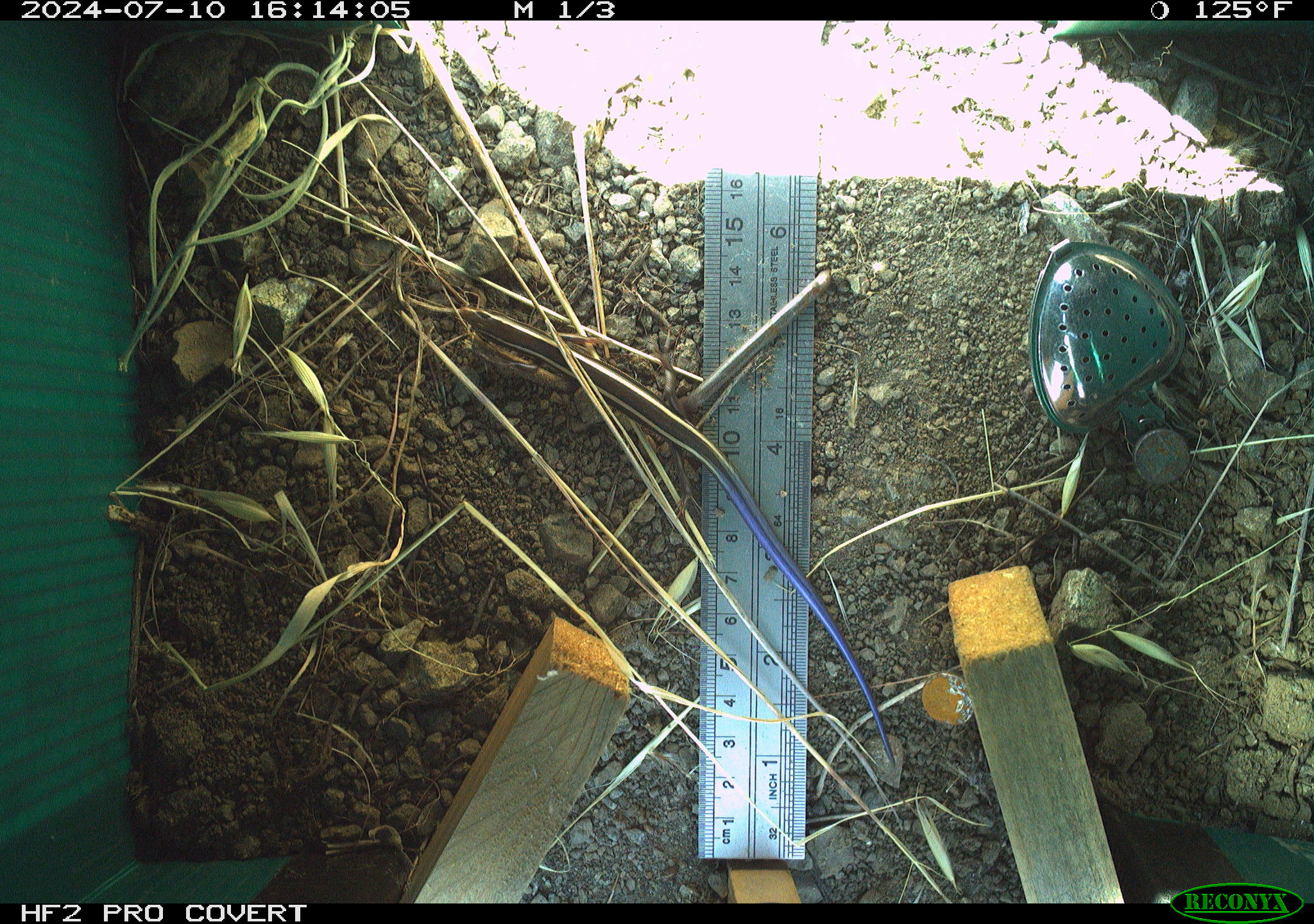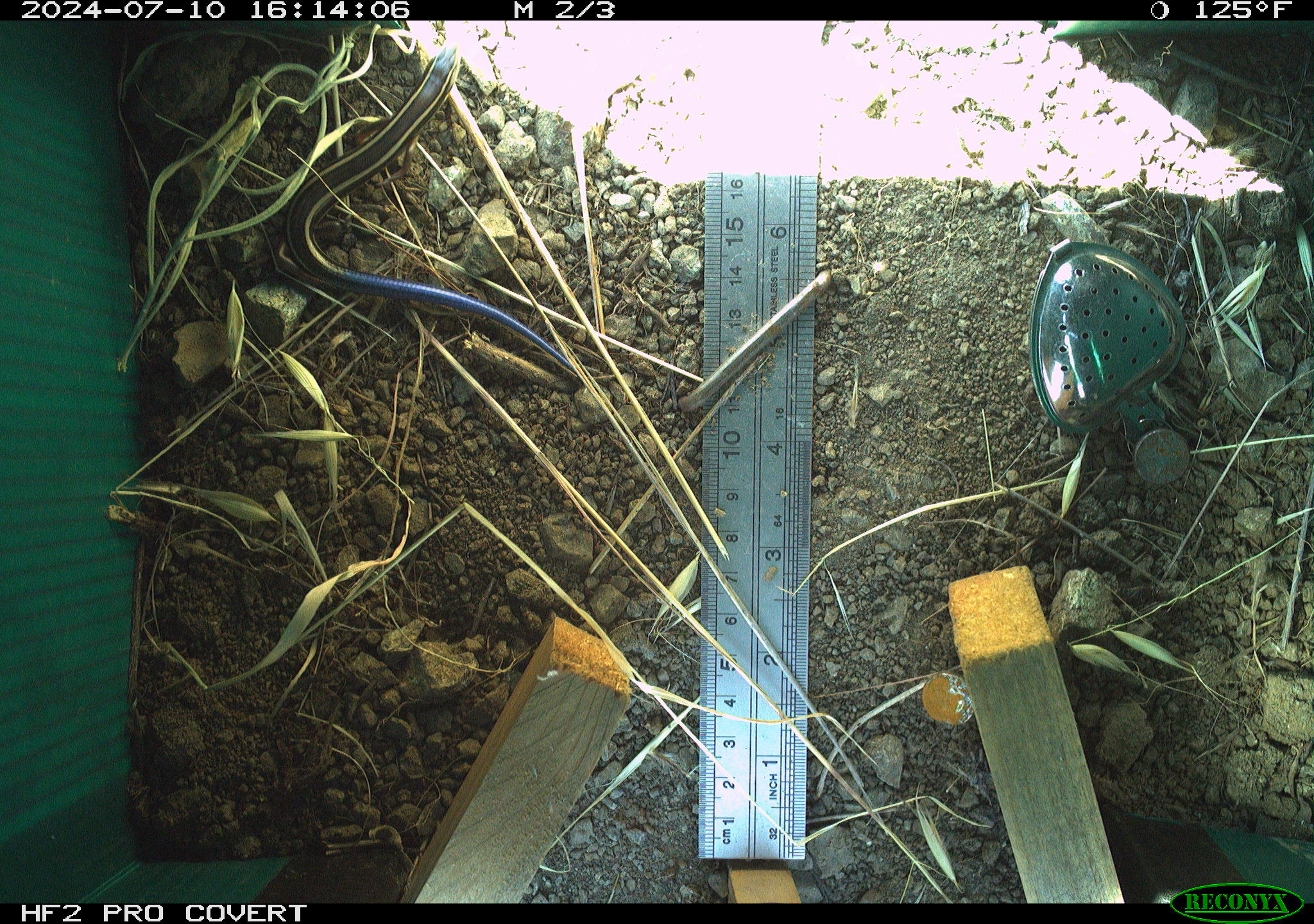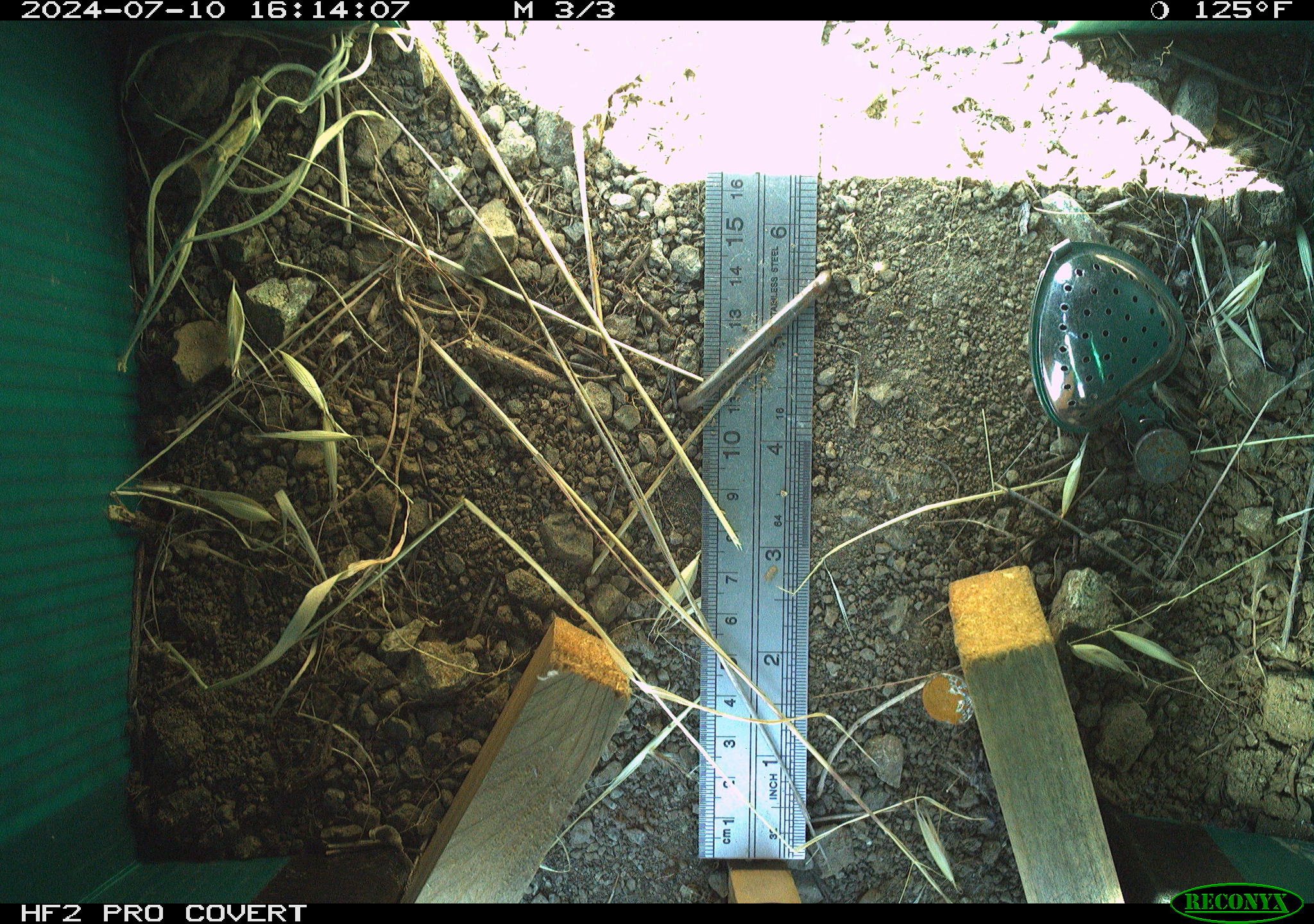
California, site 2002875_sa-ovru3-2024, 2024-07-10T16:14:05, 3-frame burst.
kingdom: Animalia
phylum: Chordata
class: Reptilia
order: Squamata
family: Scincidae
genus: Plestiodon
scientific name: Plestiodon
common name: blue-tailed skinks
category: plestiodon species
Plestiodon species (blue-tailed skinks) (Plestiodon).